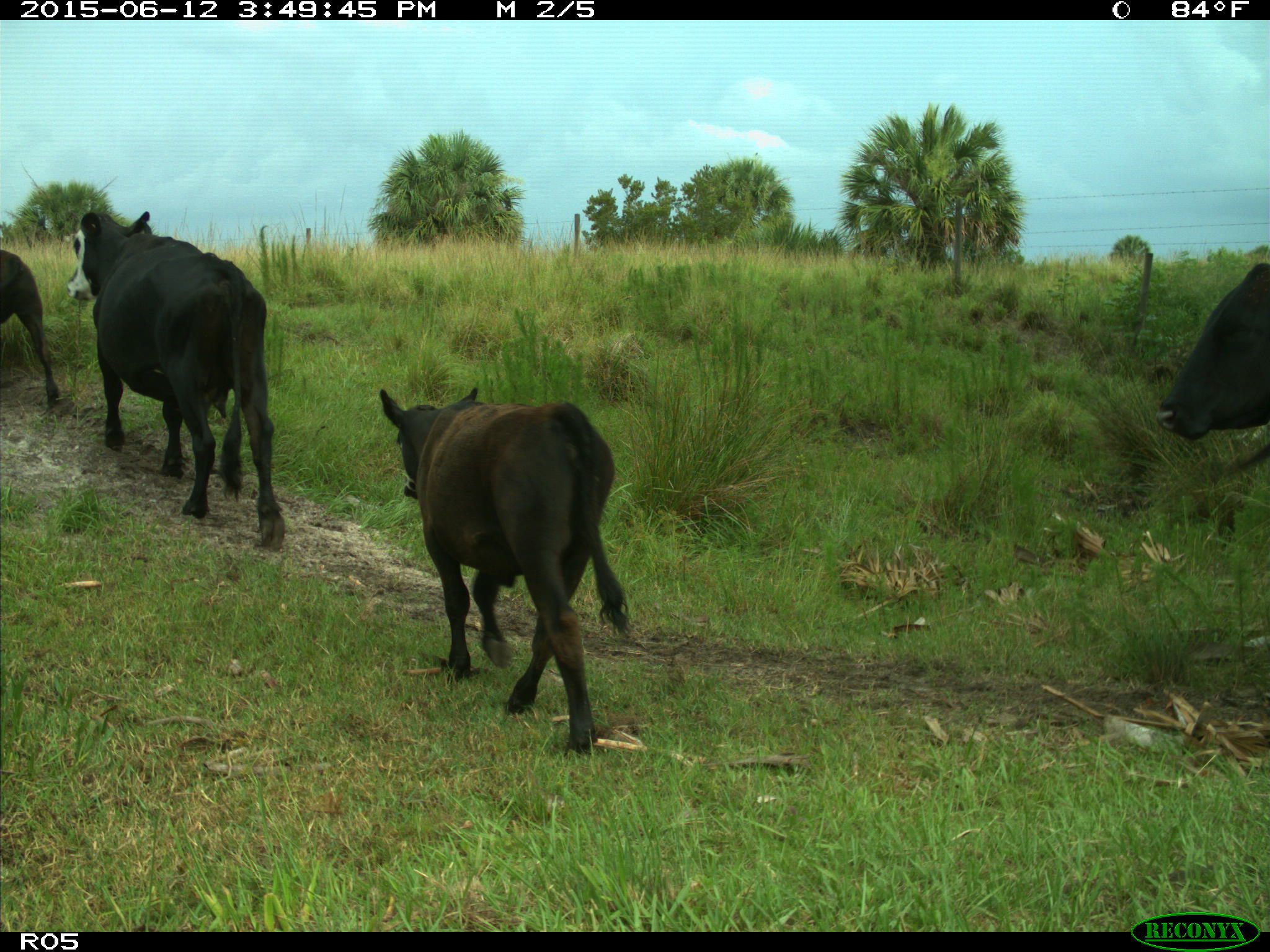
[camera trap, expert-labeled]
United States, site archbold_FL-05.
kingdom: Animalia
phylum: Chordata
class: Mammalia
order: Artiodactyla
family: Bovidae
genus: Bos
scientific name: Bos taurus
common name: domestic cow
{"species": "Bos taurus (domestic cow)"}